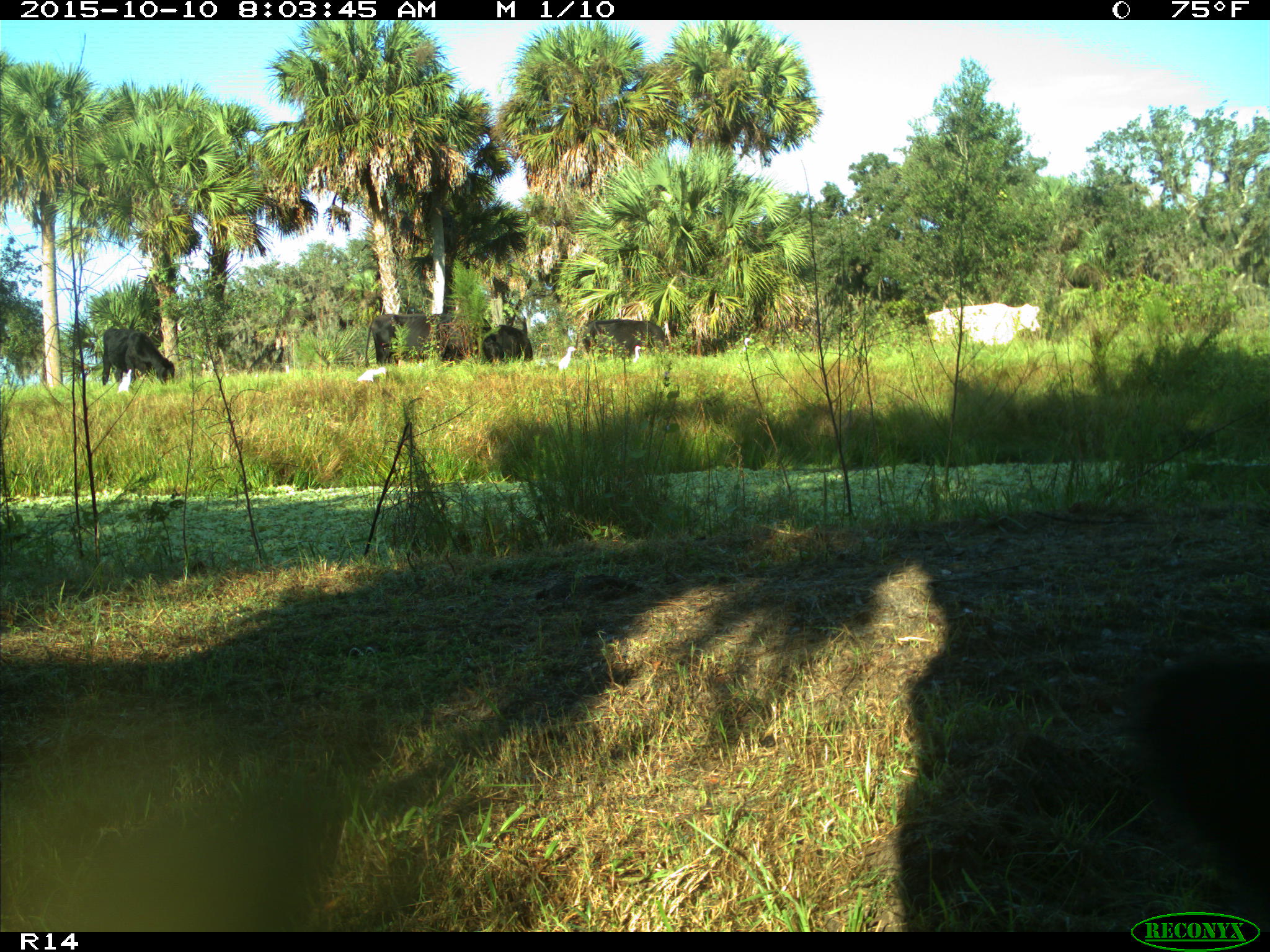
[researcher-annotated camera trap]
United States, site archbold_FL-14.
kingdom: Animalia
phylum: Chordata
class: Mammalia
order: Artiodactyla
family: Bovidae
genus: Bos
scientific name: Bos taurus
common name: domestic cow